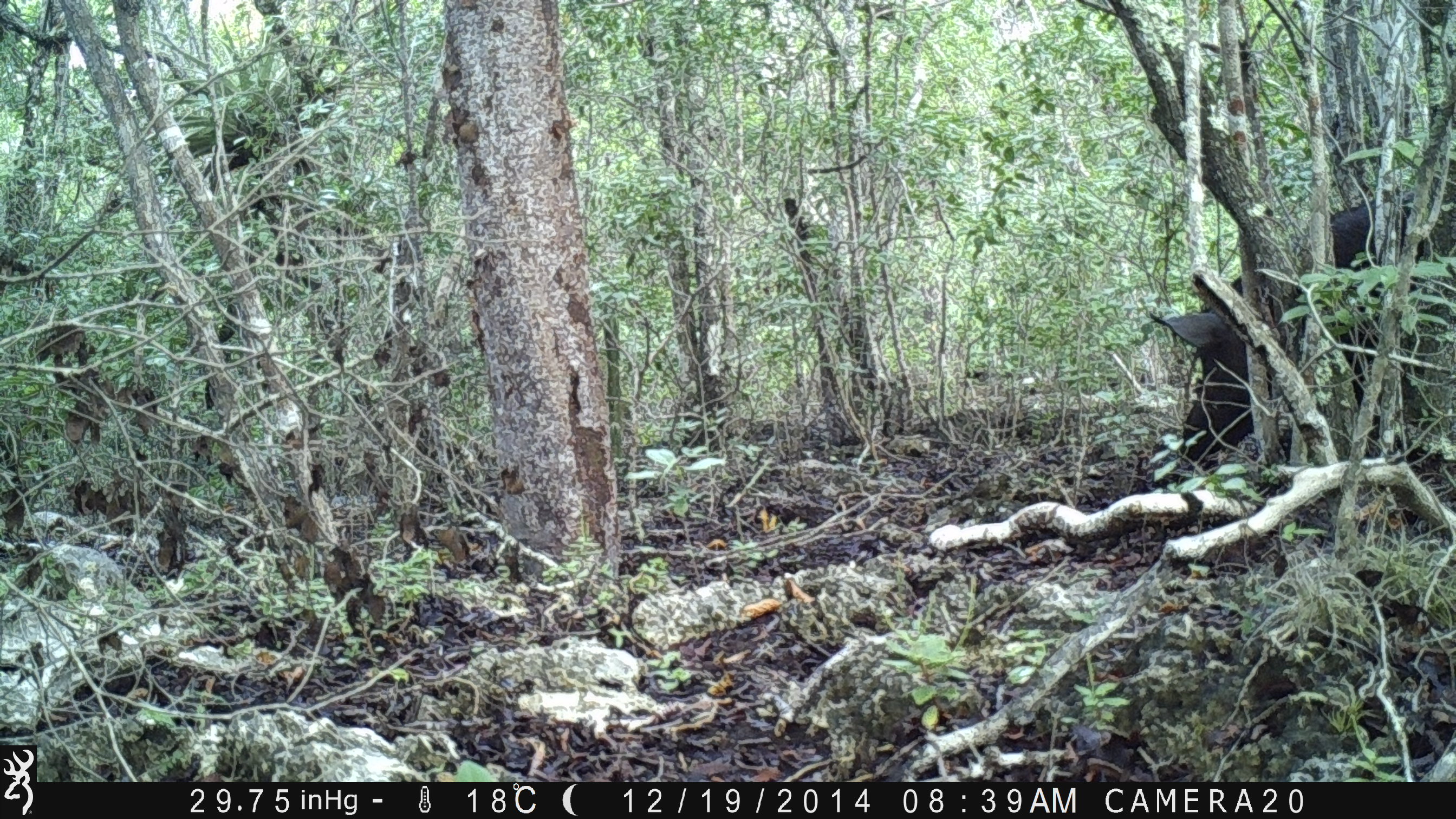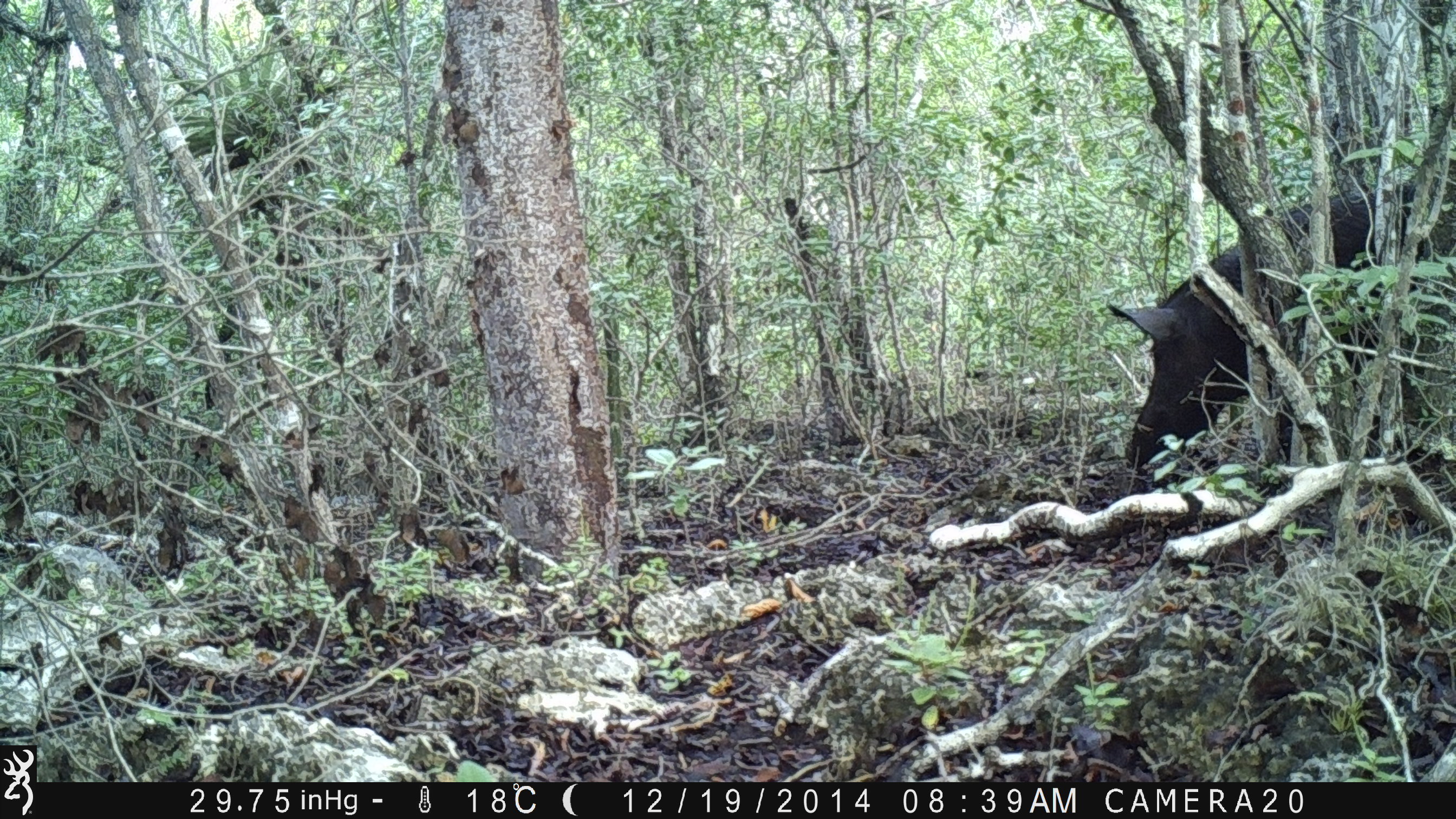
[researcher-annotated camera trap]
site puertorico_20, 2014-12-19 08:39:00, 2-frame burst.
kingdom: Animalia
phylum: Chordata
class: Mammalia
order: Artiodactyla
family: Suidae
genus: Sus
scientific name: Sus scrofa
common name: pig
Pig (Sus scrofa).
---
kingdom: Animalia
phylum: Chordata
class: Mammalia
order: Artiodactyla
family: Bovidae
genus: Capra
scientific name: Capra hircus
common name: goat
Goat (Capra hircus).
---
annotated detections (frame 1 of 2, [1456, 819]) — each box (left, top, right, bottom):
pig: (1156, 197, 1440, 436)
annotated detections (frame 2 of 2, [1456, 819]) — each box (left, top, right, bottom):
goat: (17, 302, 178, 477)
pig: (1104, 189, 1442, 483)